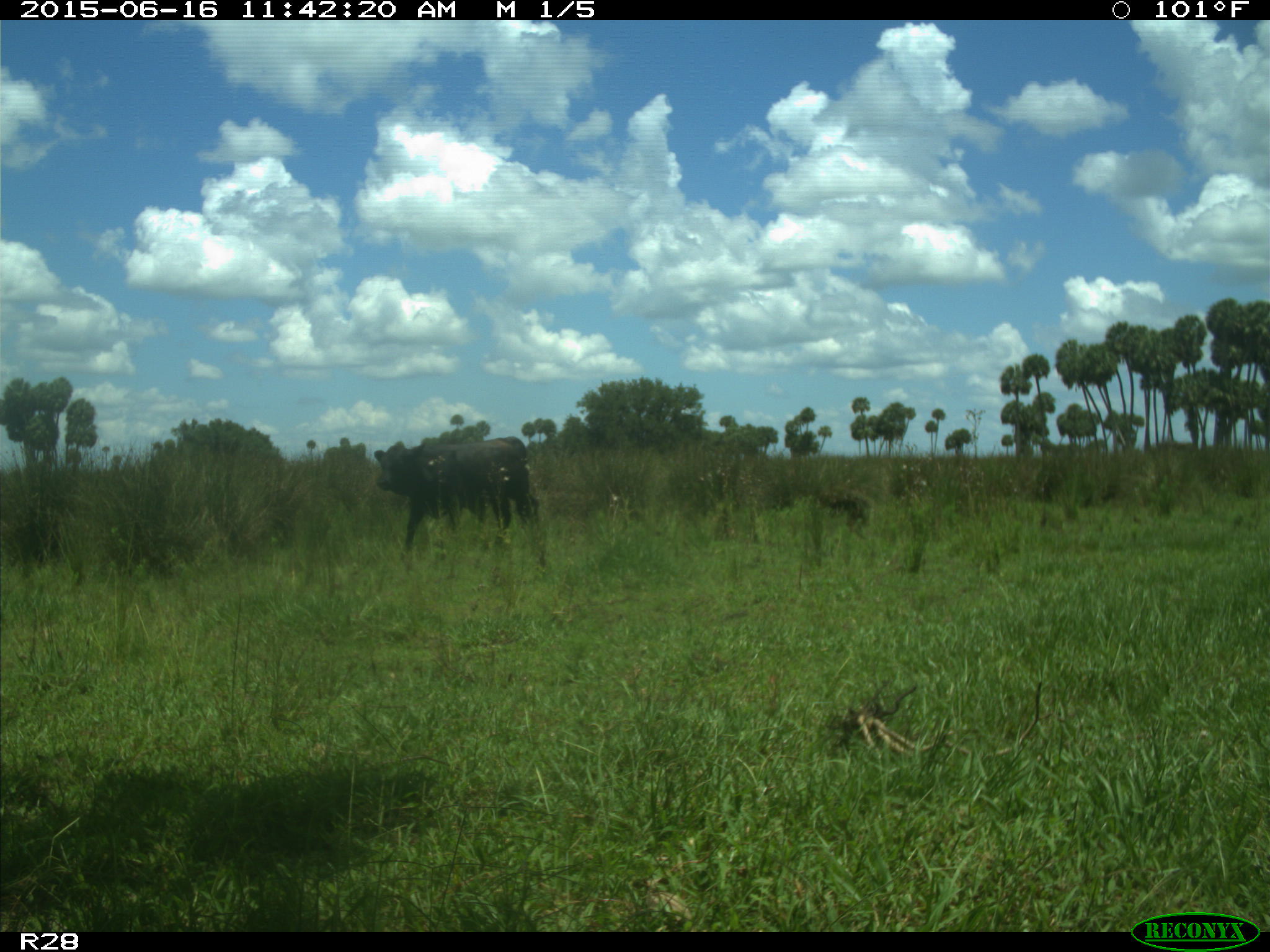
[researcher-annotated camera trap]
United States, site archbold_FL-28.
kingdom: Animalia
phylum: Chordata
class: Mammalia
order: Artiodactyla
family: Bovidae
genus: Bos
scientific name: Bos taurus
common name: domestic cow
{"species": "Bos taurus (domestic cow)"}